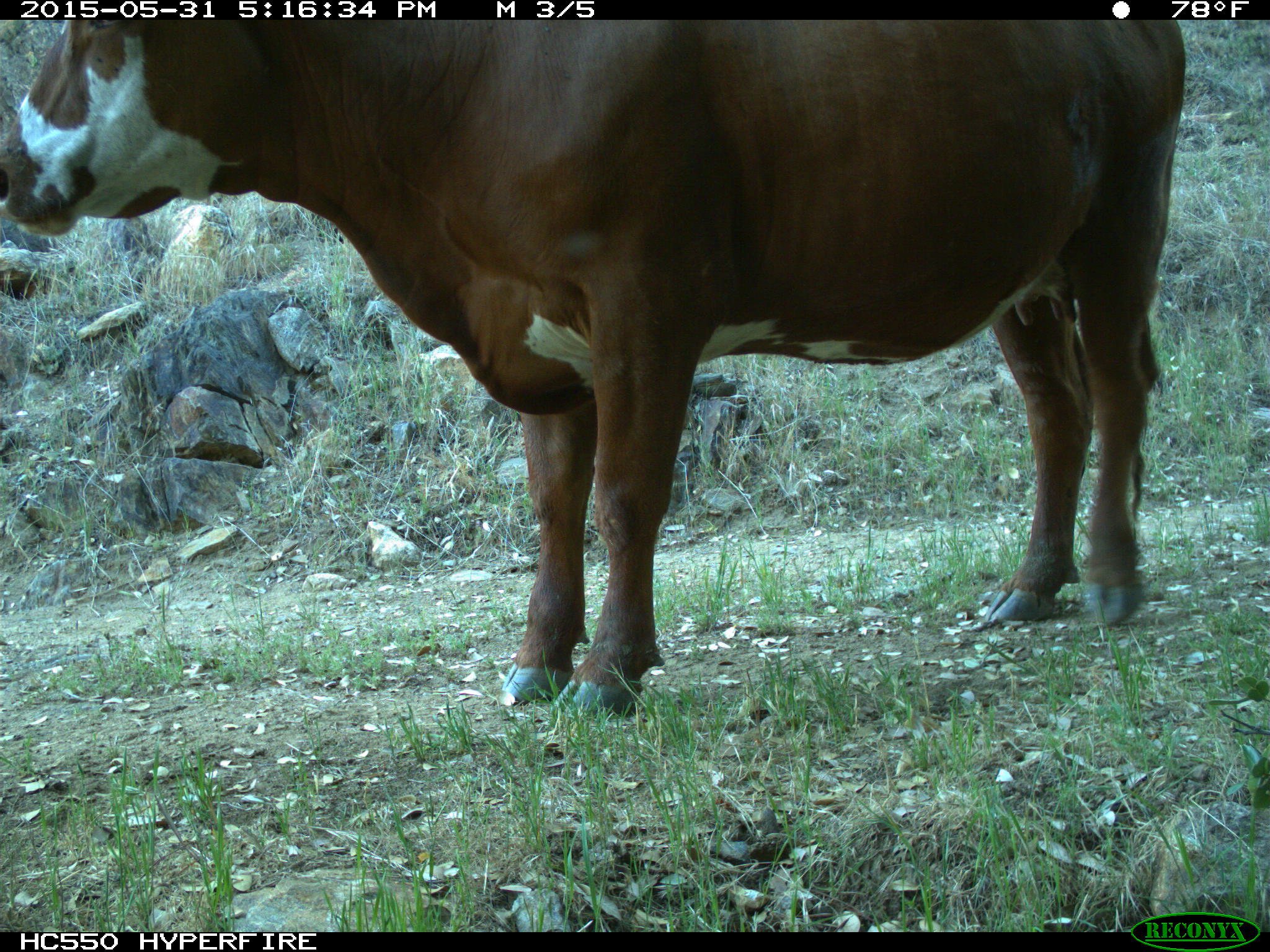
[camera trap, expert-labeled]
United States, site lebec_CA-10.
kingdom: Animalia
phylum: Chordata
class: Mammalia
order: Artiodactyla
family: Bovidae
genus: Bos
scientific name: Bos taurus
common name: domestic cow